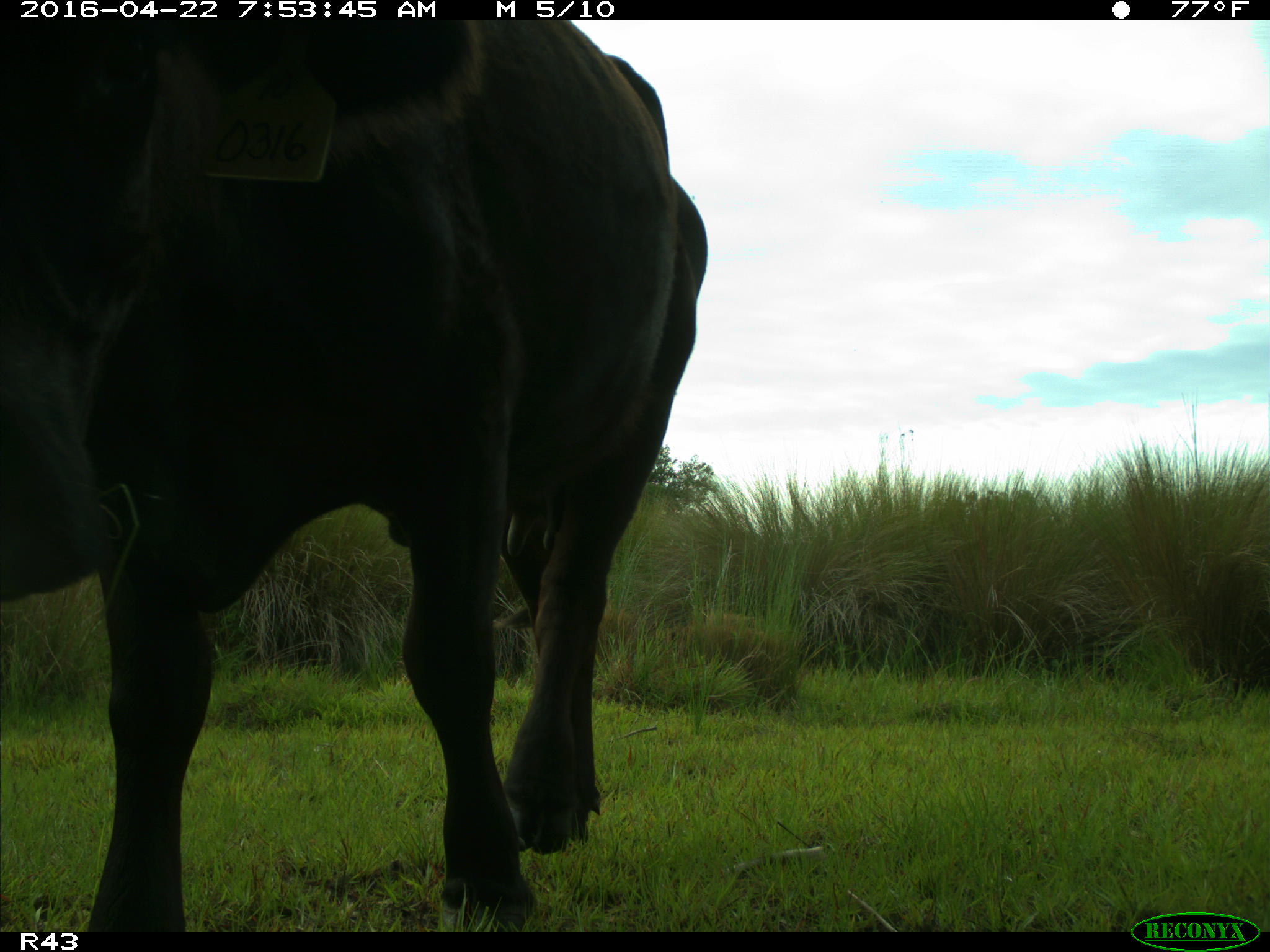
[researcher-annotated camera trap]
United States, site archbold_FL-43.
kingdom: Animalia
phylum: Chordata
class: Mammalia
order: Artiodactyla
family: Bovidae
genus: Bos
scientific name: Bos taurus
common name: domestic cow